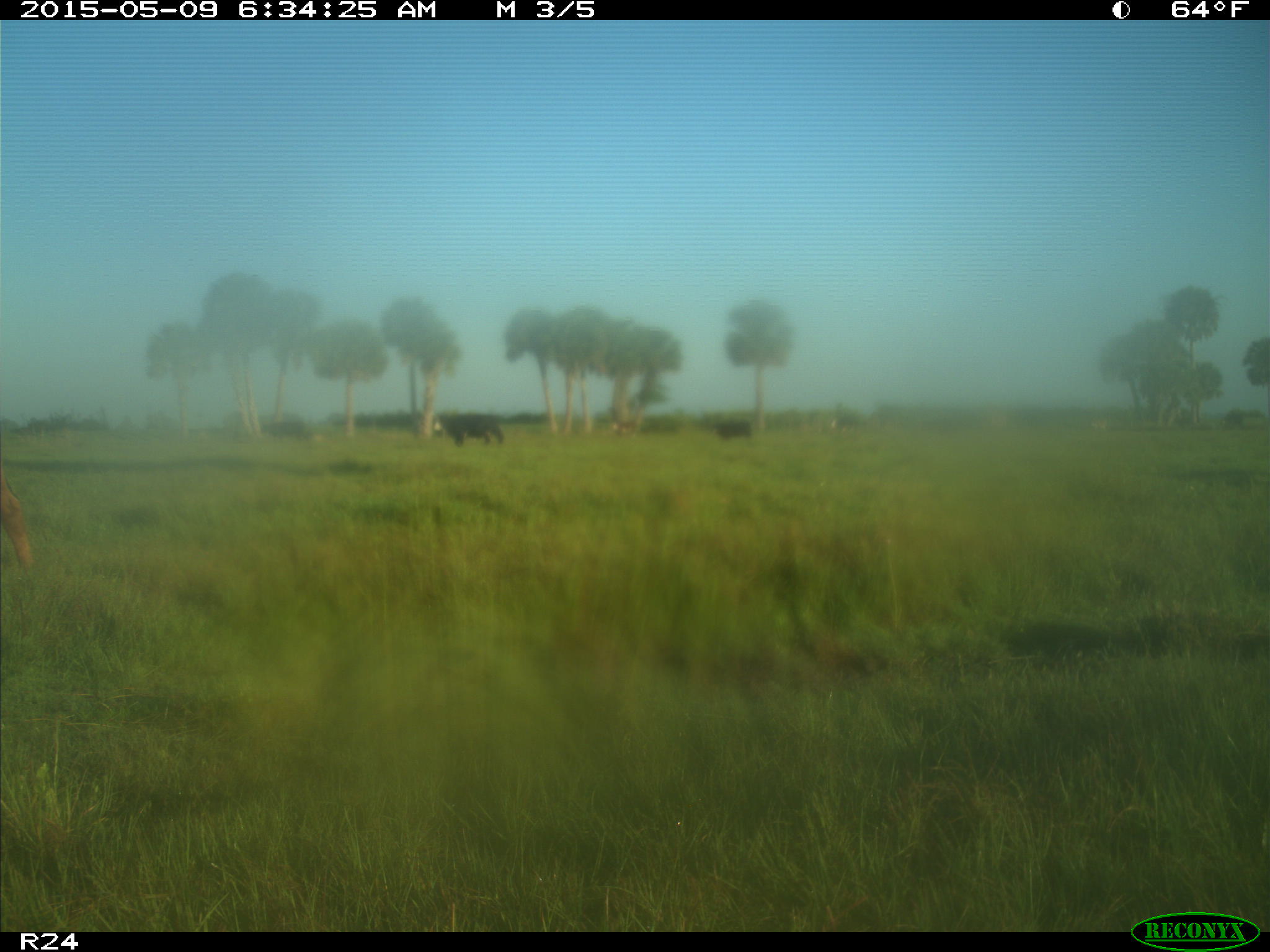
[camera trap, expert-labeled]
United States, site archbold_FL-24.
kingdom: Animalia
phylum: Chordata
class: Mammalia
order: Artiodactyla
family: Bovidae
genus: Bos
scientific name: Bos taurus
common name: domestic cow